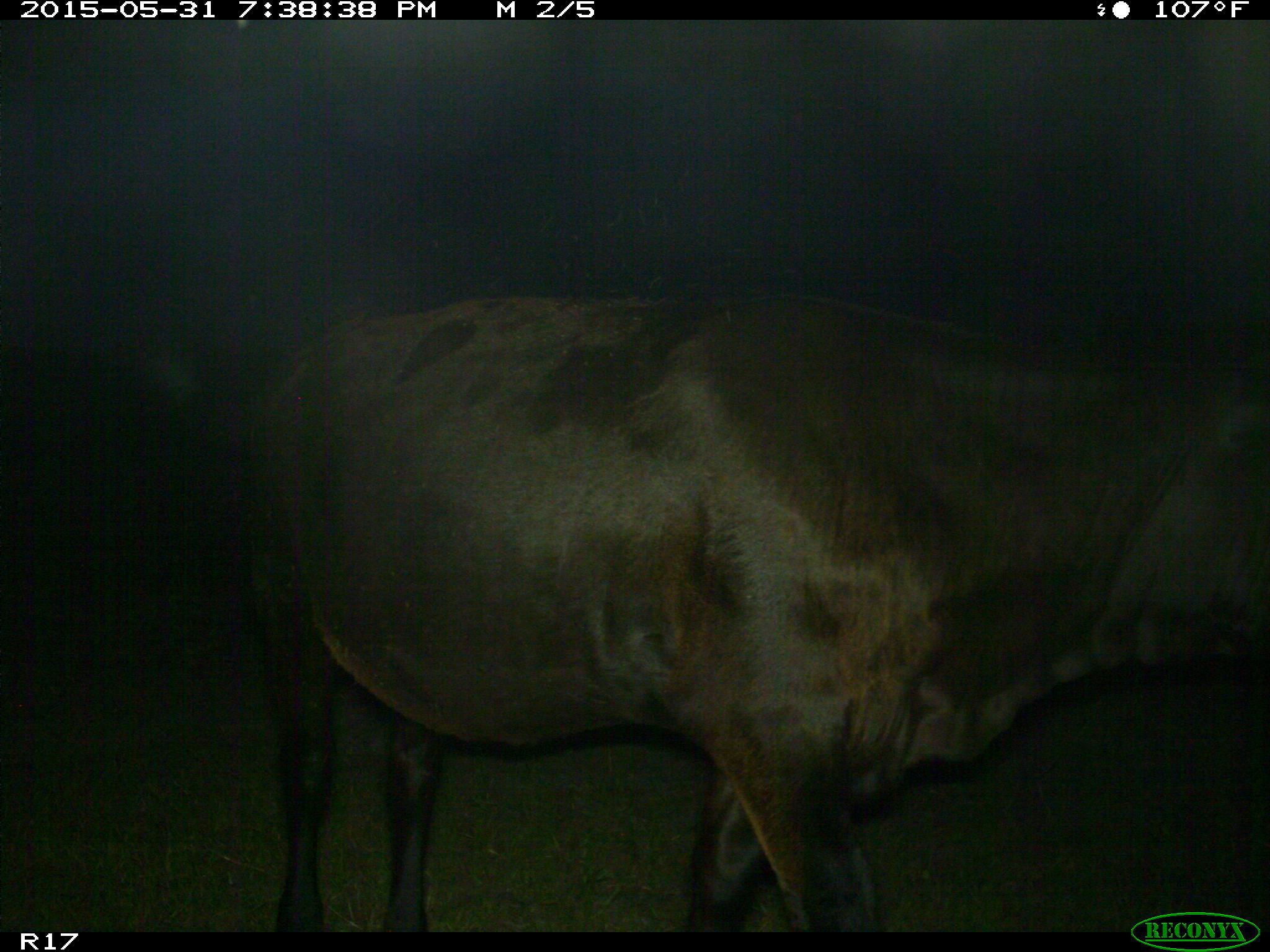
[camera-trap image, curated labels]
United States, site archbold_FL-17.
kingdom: Animalia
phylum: Chordata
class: Mammalia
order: Artiodactyla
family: Bovidae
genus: Bos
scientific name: Bos taurus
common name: domestic cow